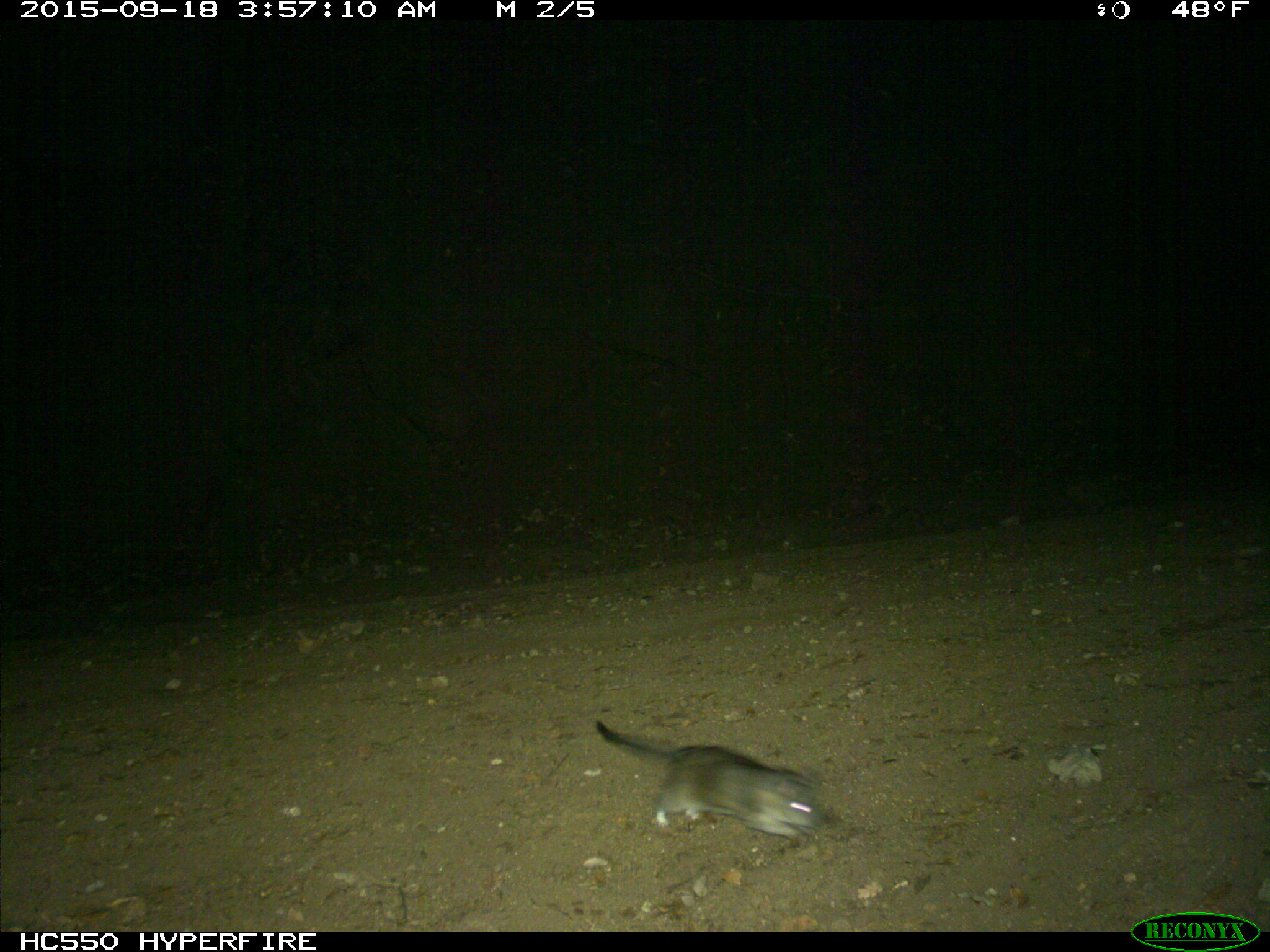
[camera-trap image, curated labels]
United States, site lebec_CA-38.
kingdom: Animalia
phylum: Chordata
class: Mammalia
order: Rodentia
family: Cricetidae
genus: Neotoma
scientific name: Neotoma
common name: pack rat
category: unidentified pack rat